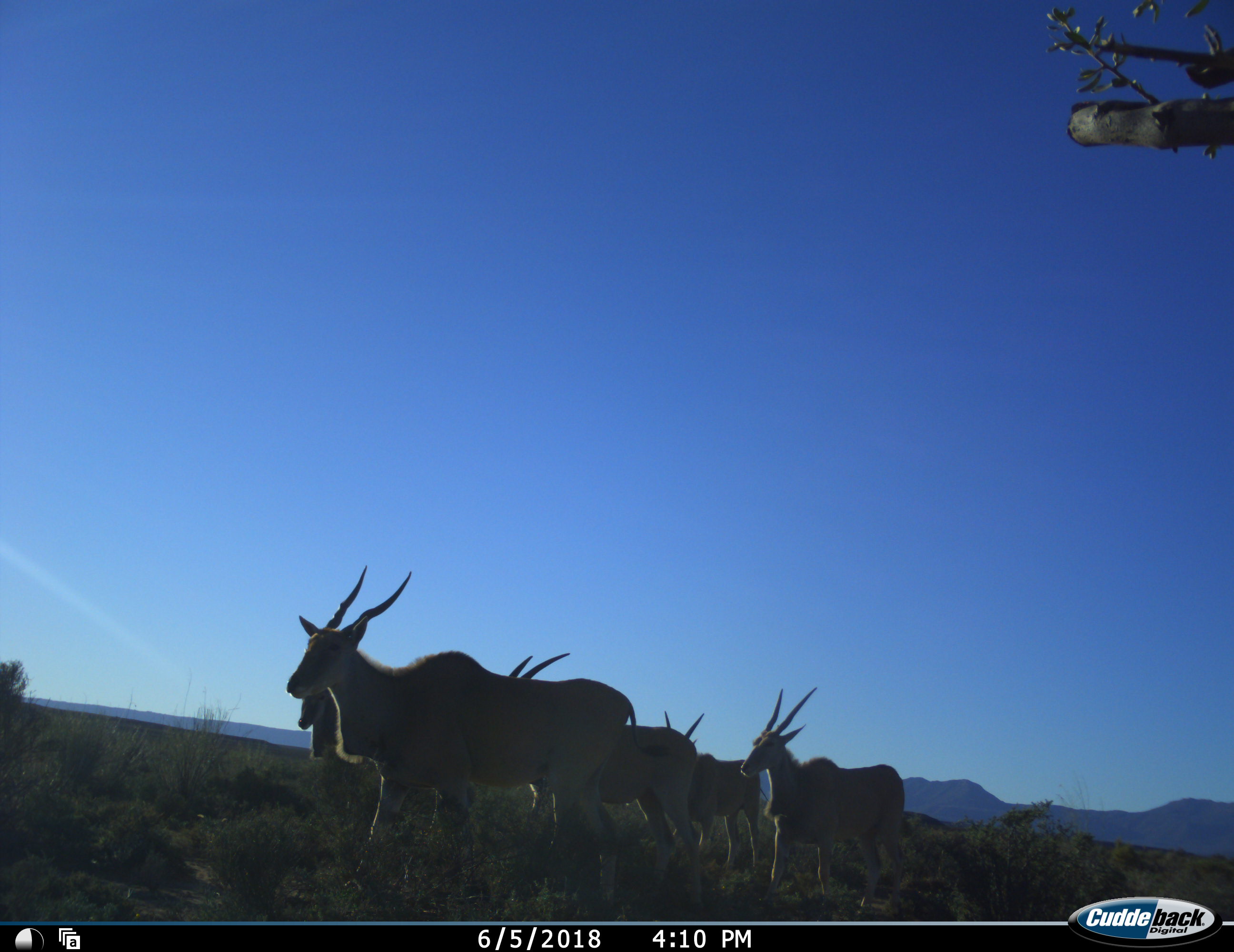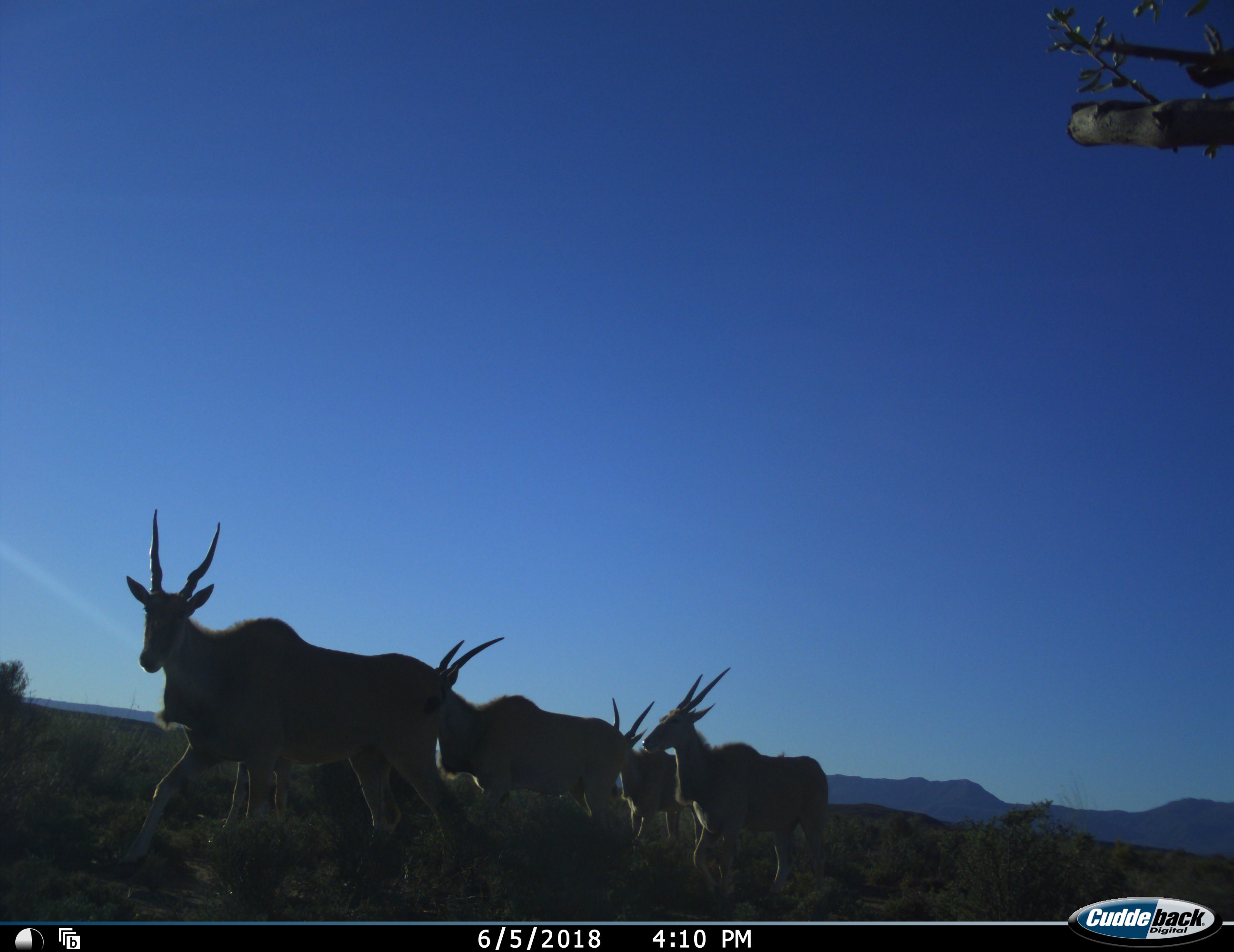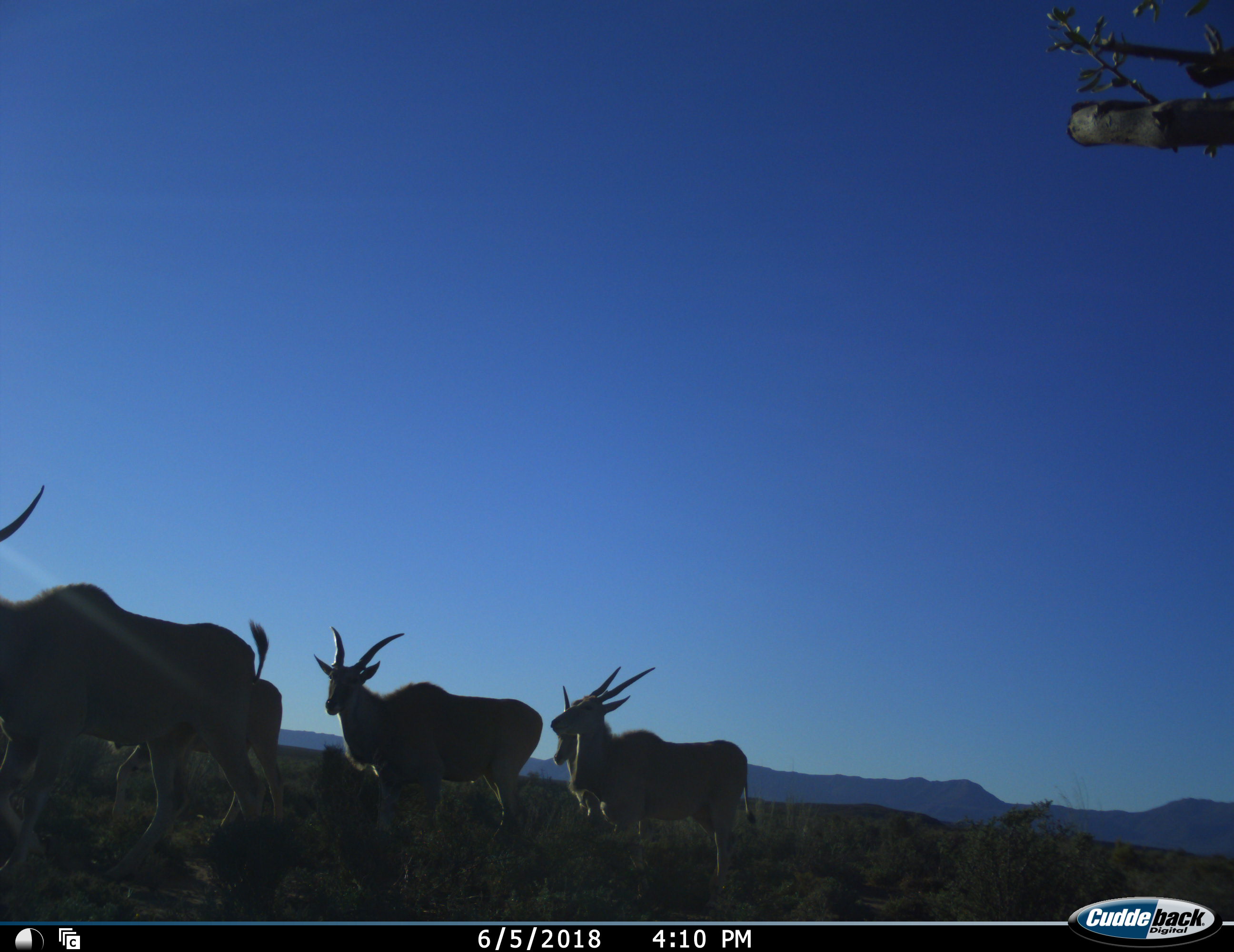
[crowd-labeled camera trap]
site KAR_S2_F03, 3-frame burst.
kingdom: Animalia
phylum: Chordata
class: Mammalia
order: Artiodactyla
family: Bovidae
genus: Tragelaphus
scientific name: Tragelaphus oryx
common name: eland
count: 5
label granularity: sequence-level